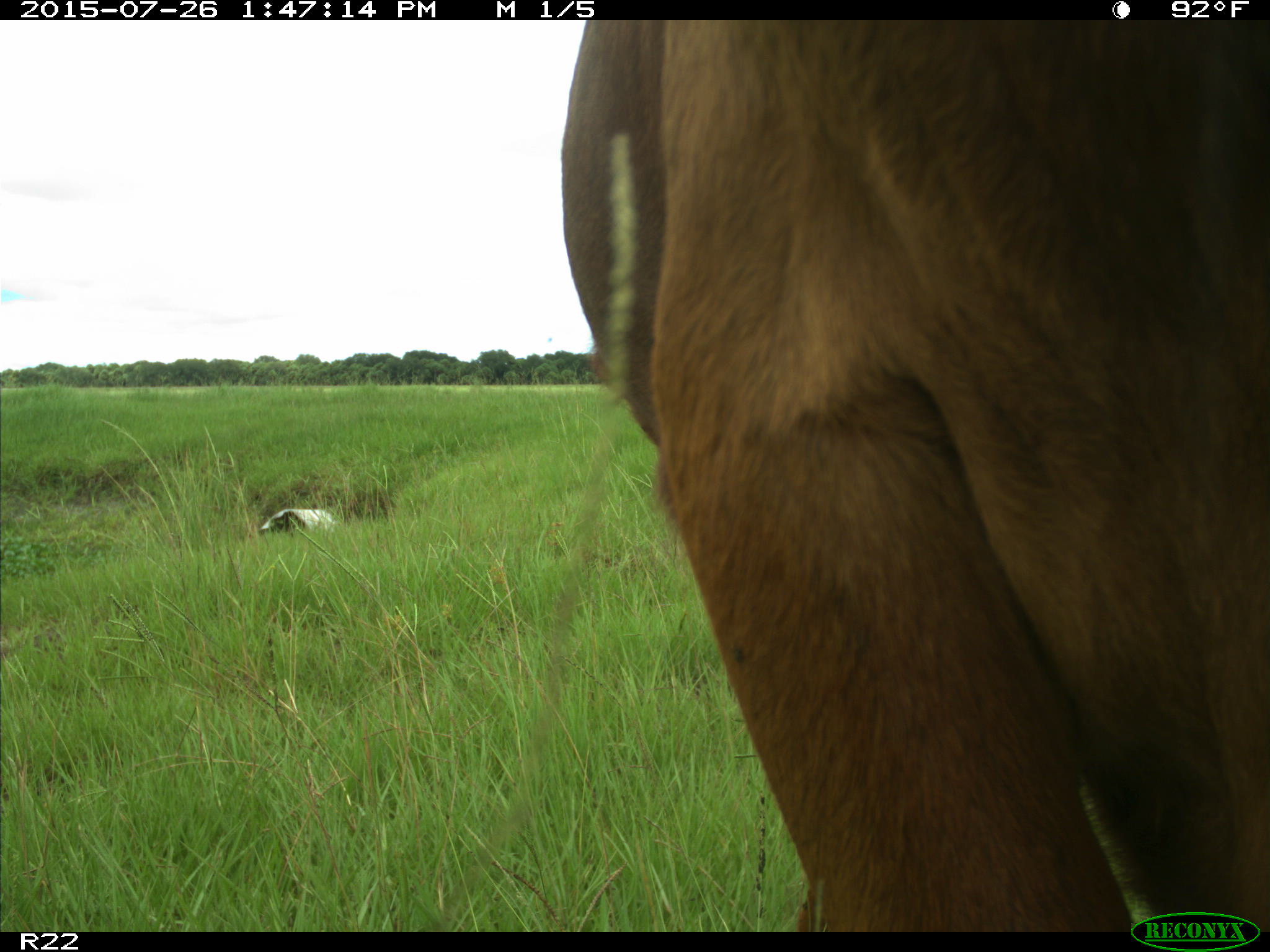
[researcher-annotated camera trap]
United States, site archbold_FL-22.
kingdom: Animalia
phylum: Chordata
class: Mammalia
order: Artiodactyla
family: Bovidae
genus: Bos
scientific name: Bos taurus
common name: domestic cow